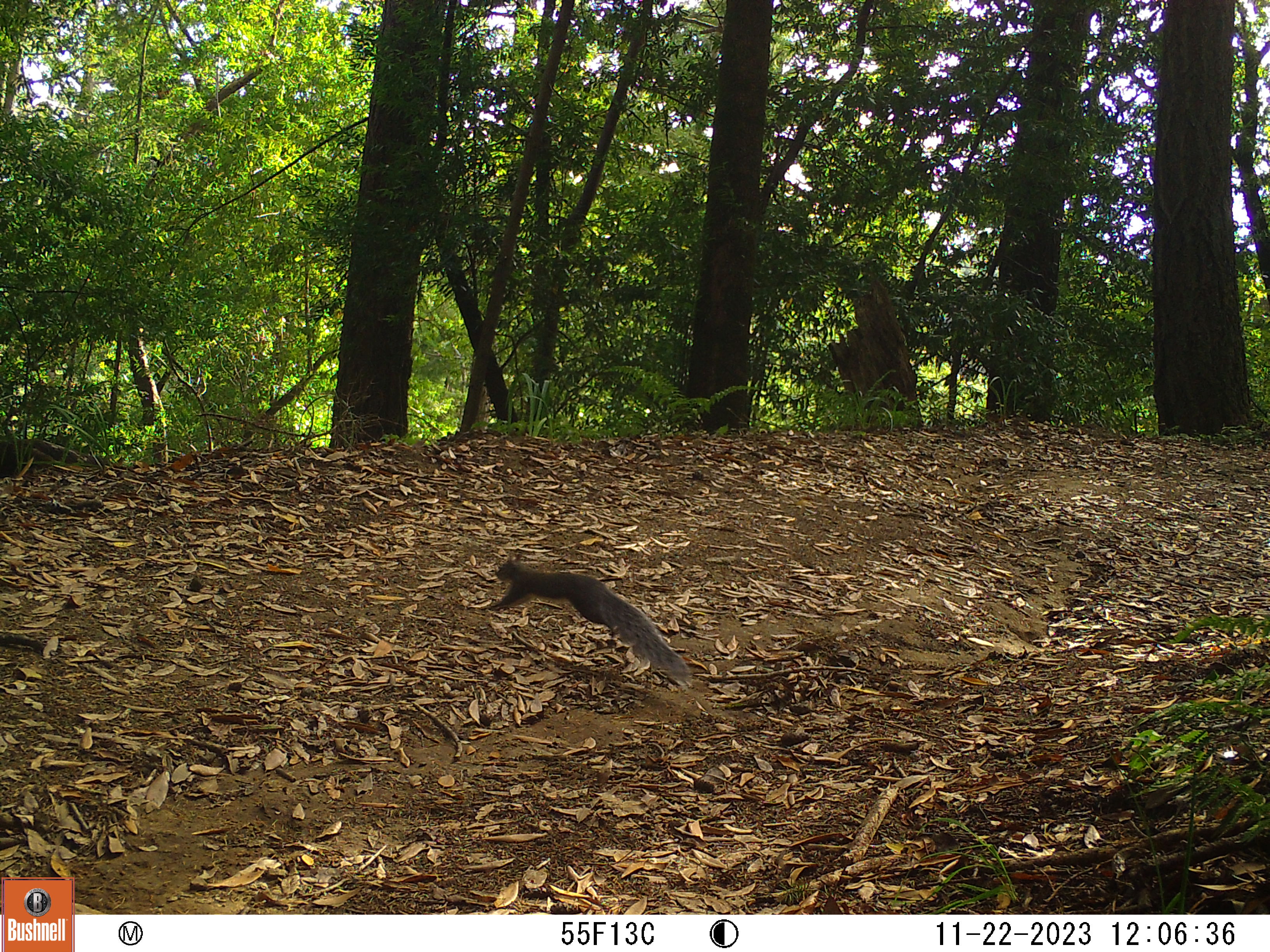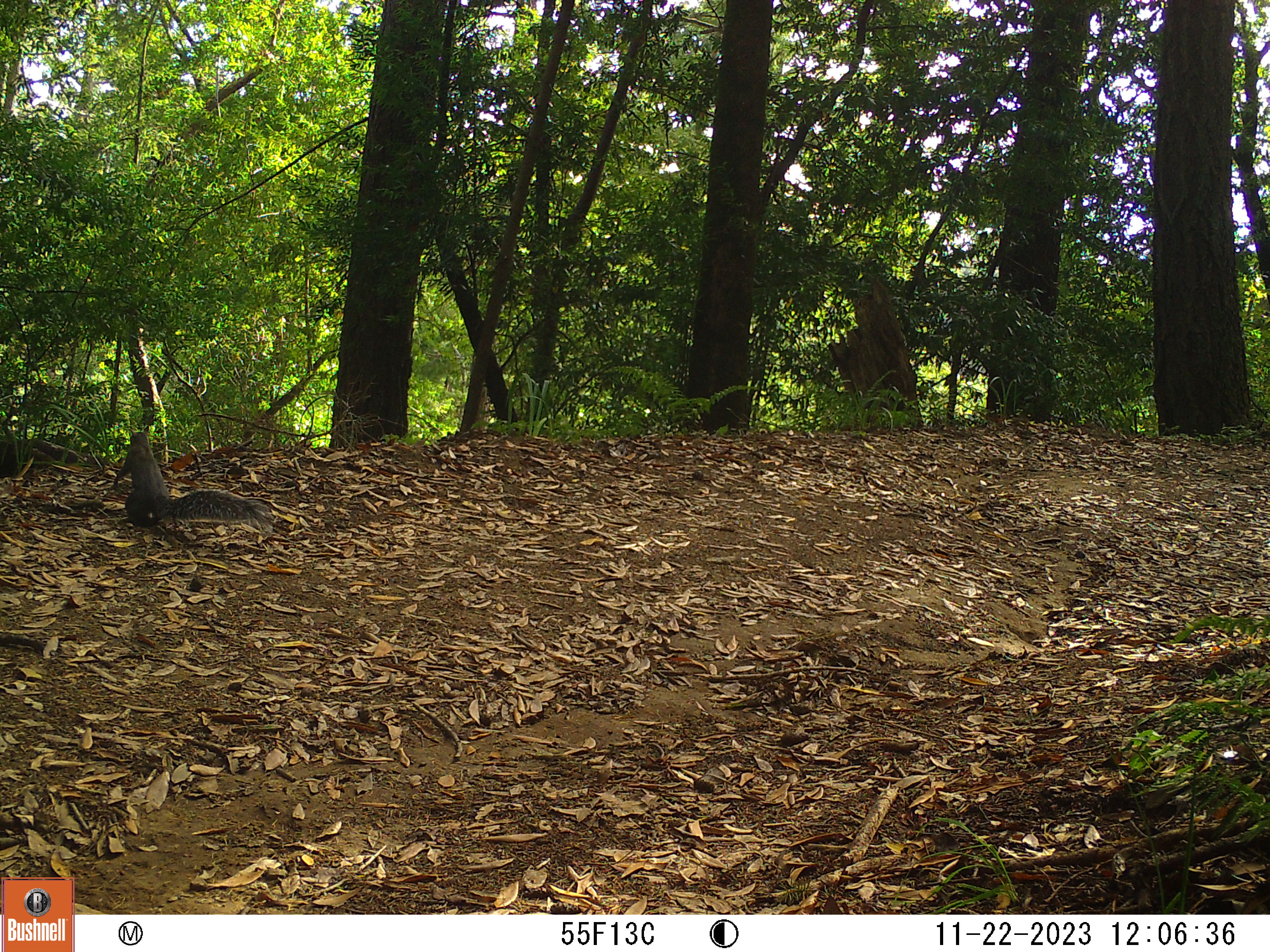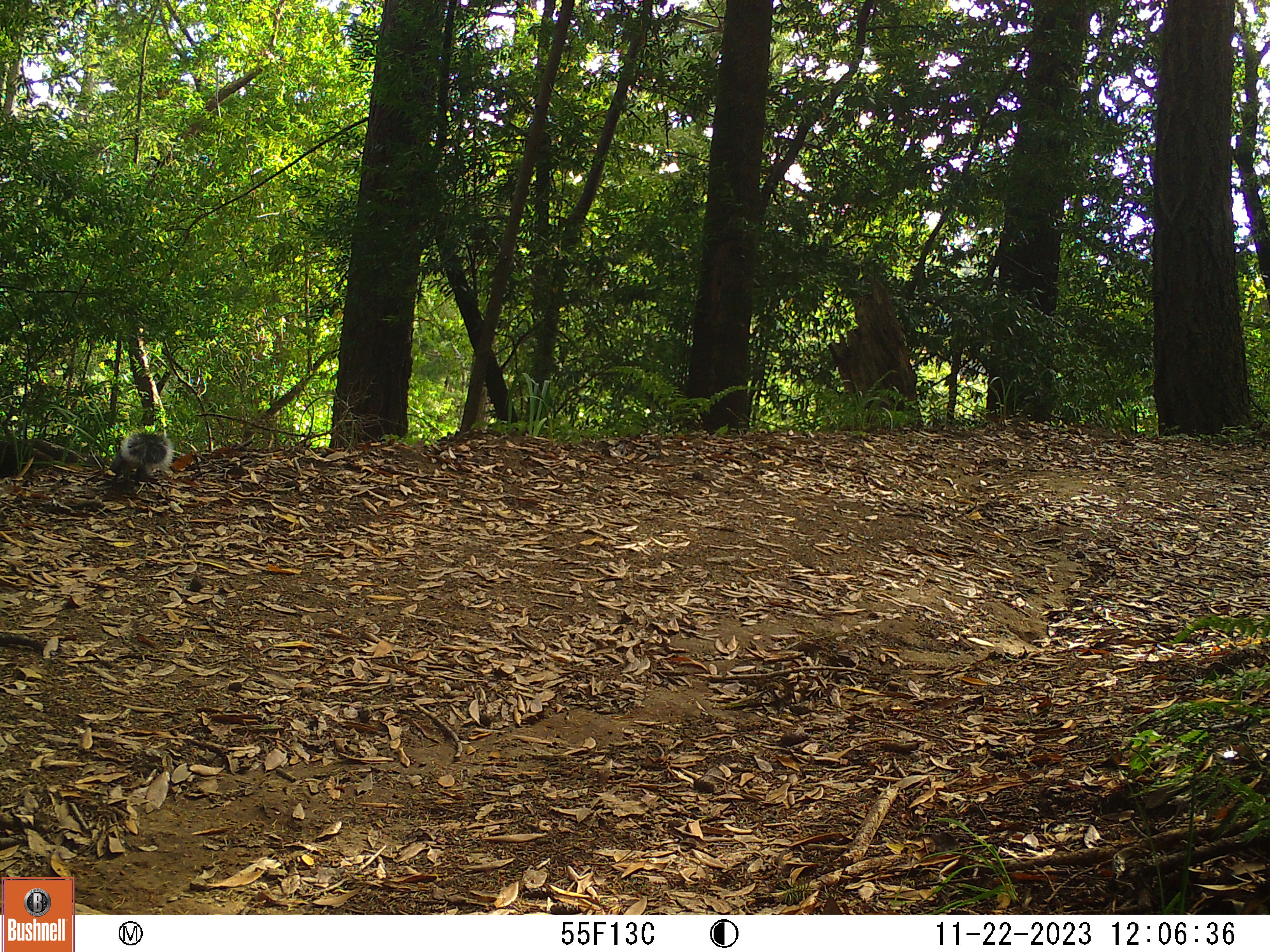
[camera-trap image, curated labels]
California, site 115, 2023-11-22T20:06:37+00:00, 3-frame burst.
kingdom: Animalia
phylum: Chordata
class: Mammalia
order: Rodentia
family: Sciuridae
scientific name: Sciuridae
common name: squirrel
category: unknown squirrel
Unknown squirrel (squirrel) (Sciuridae).